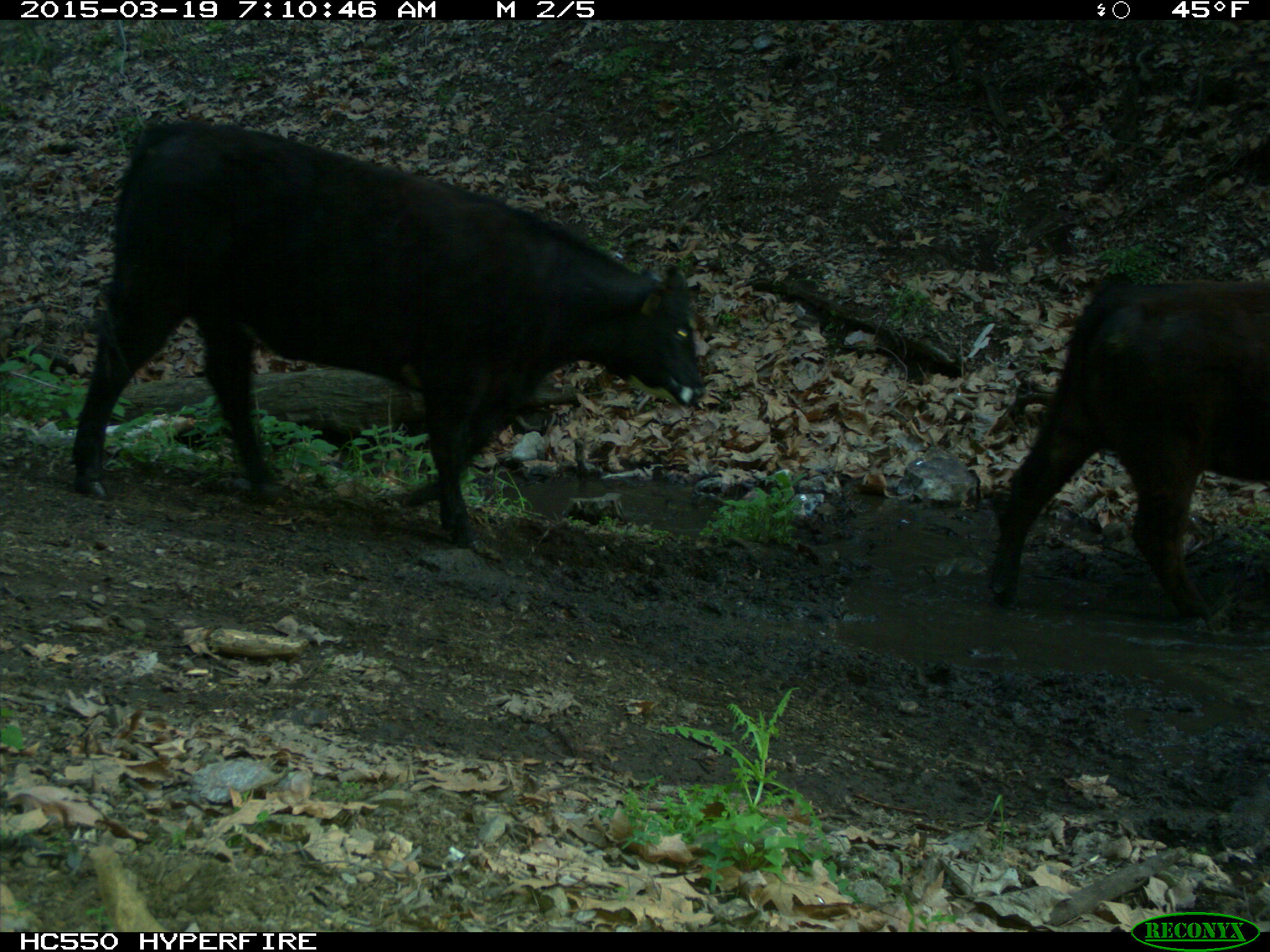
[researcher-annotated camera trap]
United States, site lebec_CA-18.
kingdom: Animalia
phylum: Chordata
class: Mammalia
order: Artiodactyla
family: Bovidae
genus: Bos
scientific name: Bos taurus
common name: domestic cow